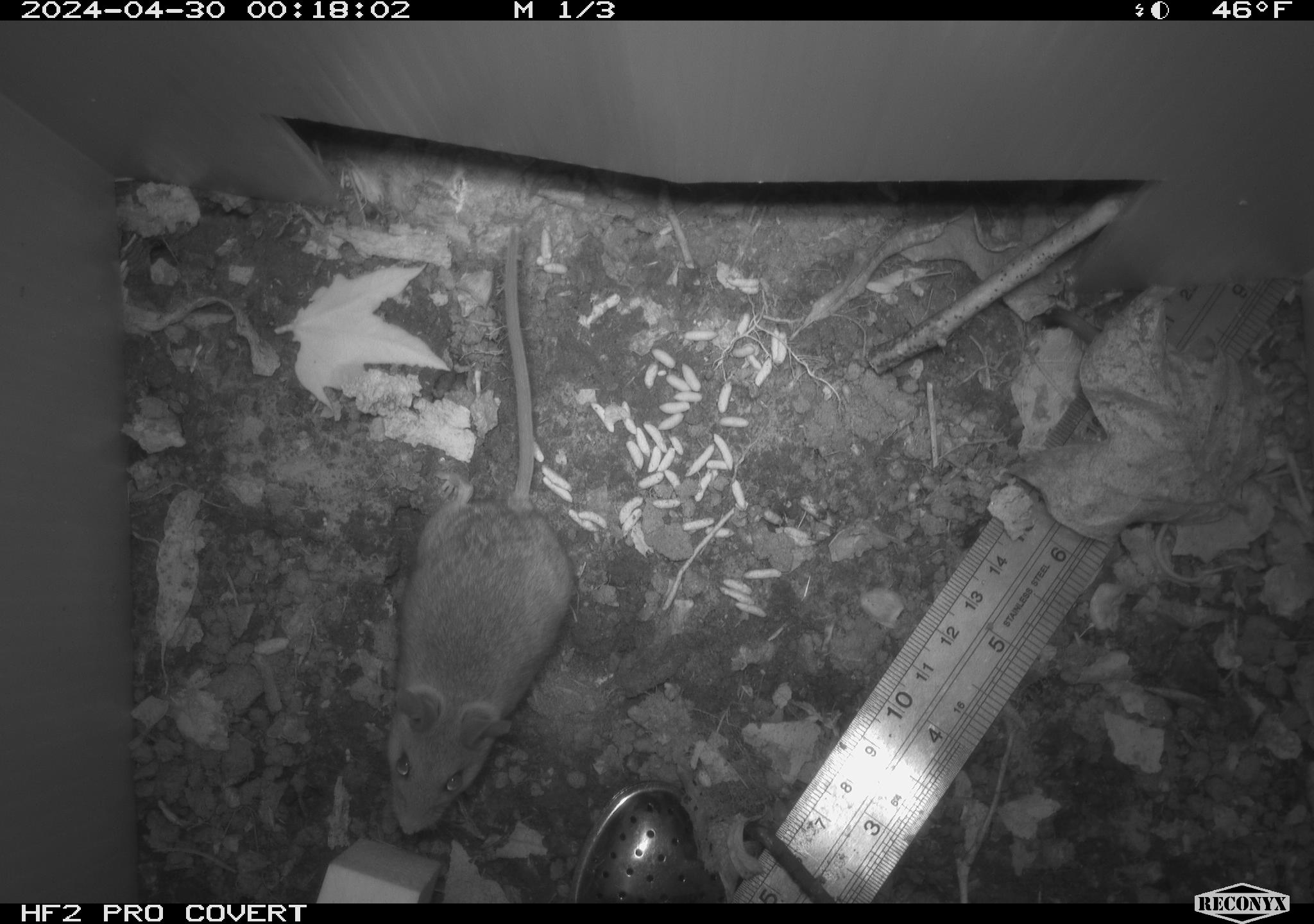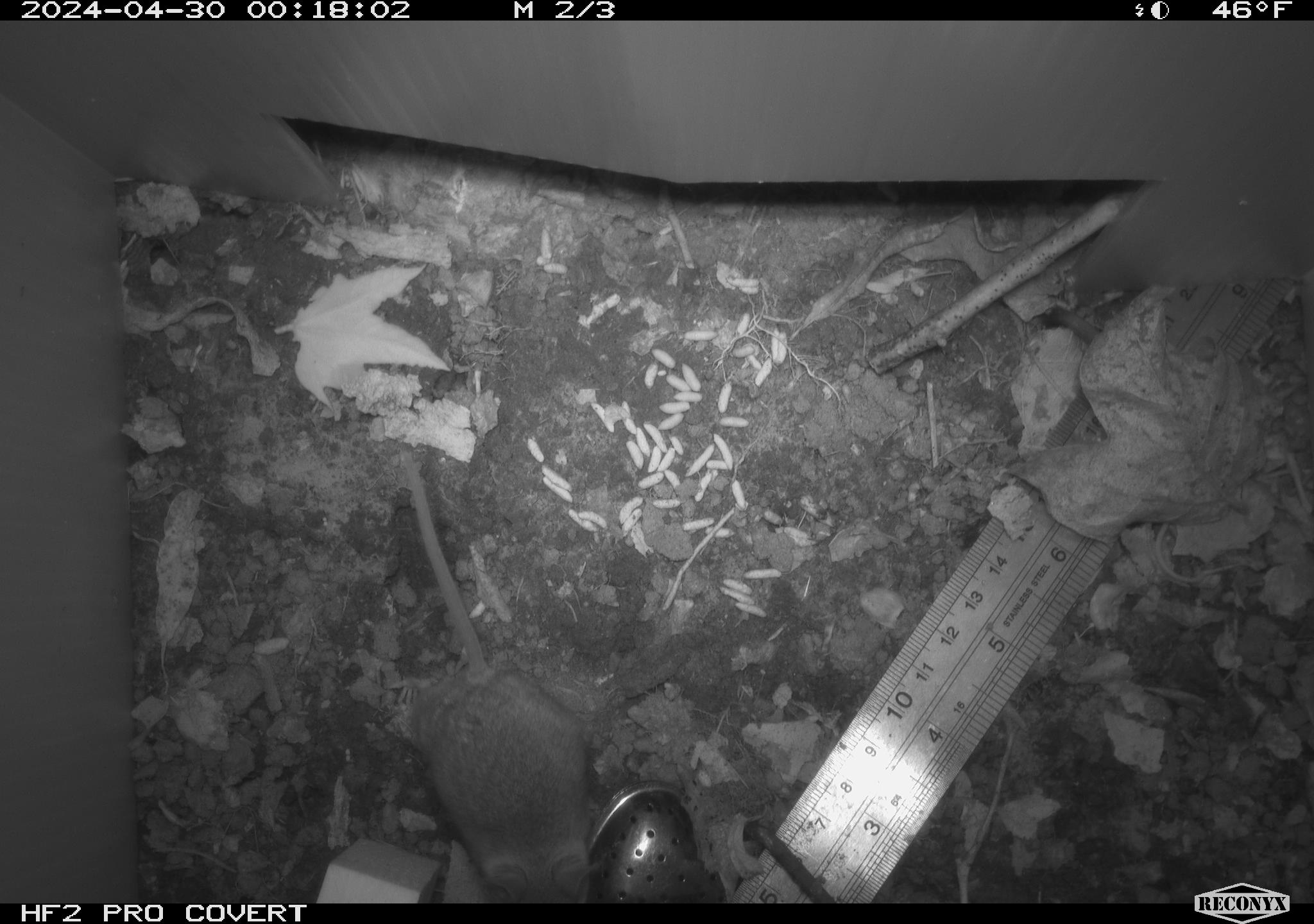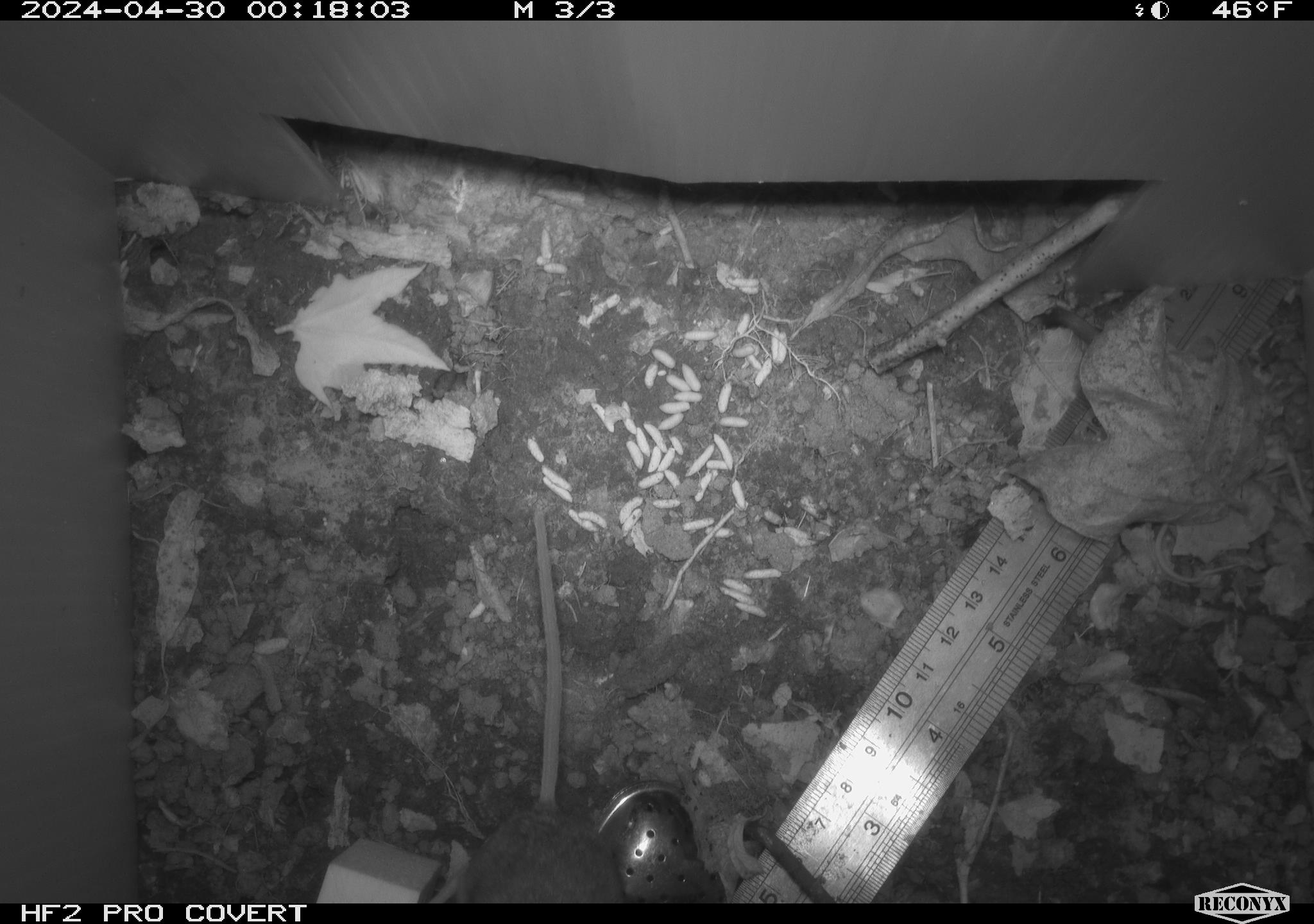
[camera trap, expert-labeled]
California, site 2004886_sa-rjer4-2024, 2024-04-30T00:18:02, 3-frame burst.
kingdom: Animalia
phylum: Chordata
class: Mammalia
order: Rodentia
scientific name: Rodentia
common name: mouse species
Mouse species (Rodentia).